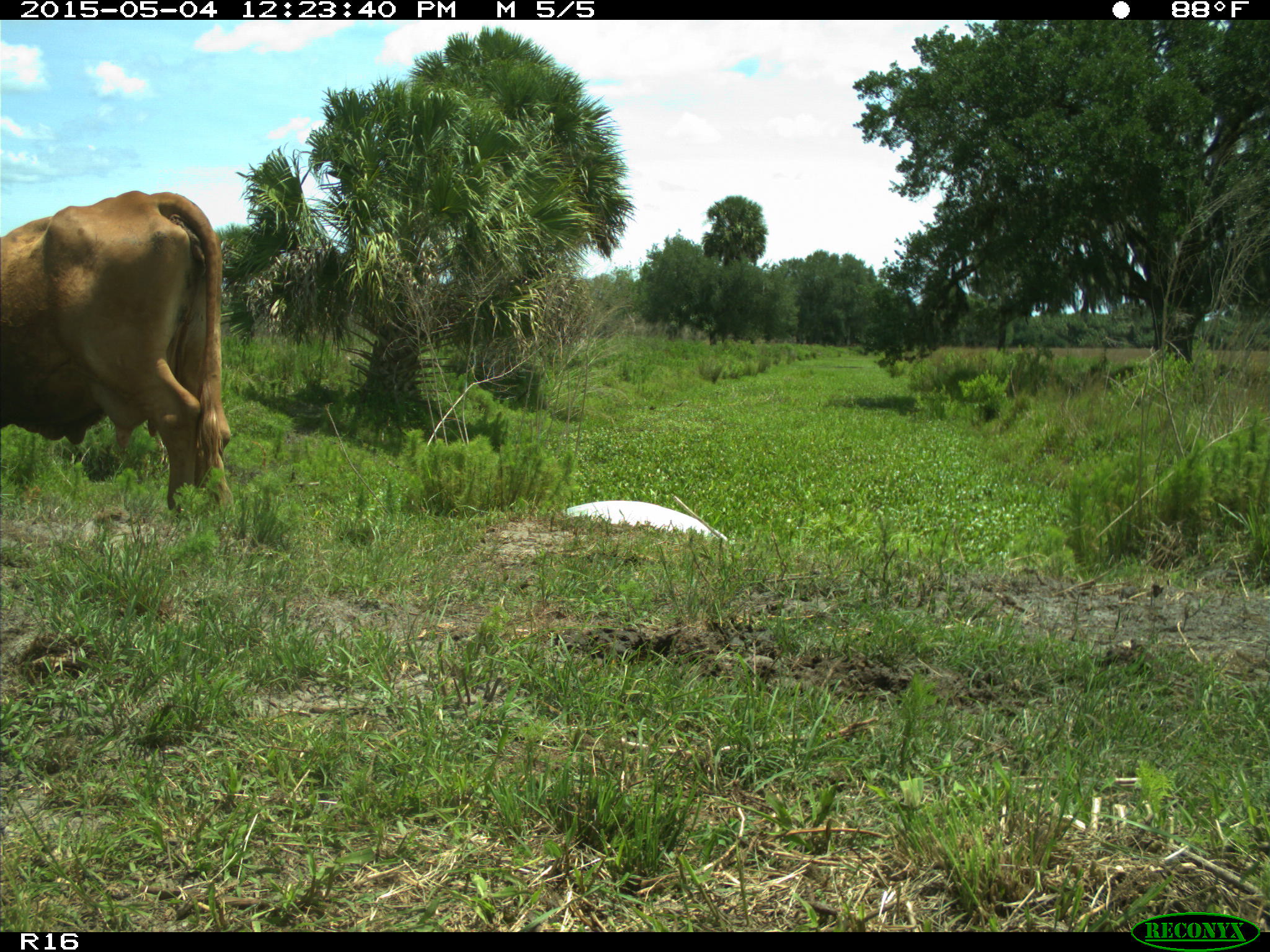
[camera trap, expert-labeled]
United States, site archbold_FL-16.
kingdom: Animalia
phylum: Chordata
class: Mammalia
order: Artiodactyla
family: Bovidae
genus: Bos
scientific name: Bos taurus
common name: domestic cow